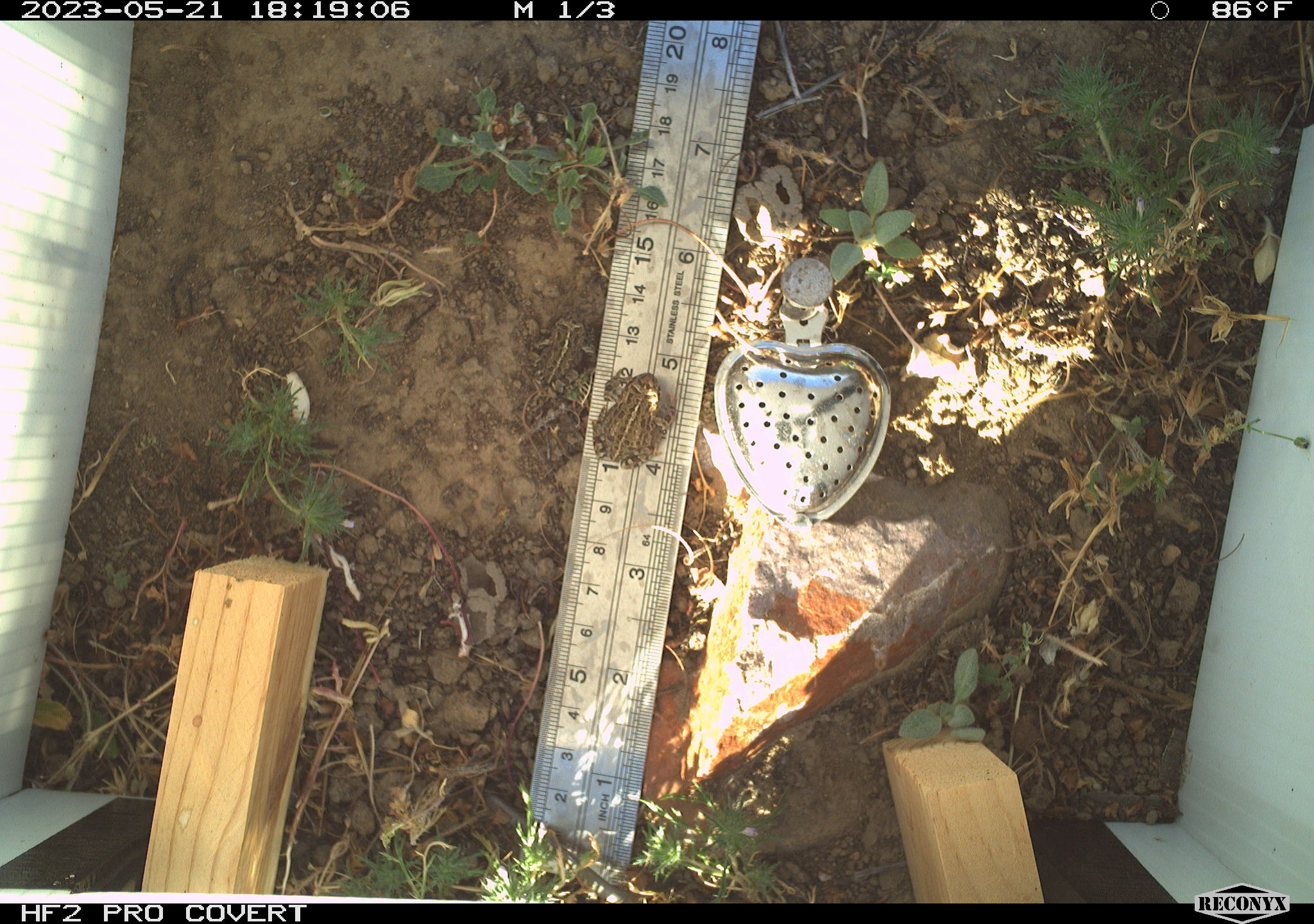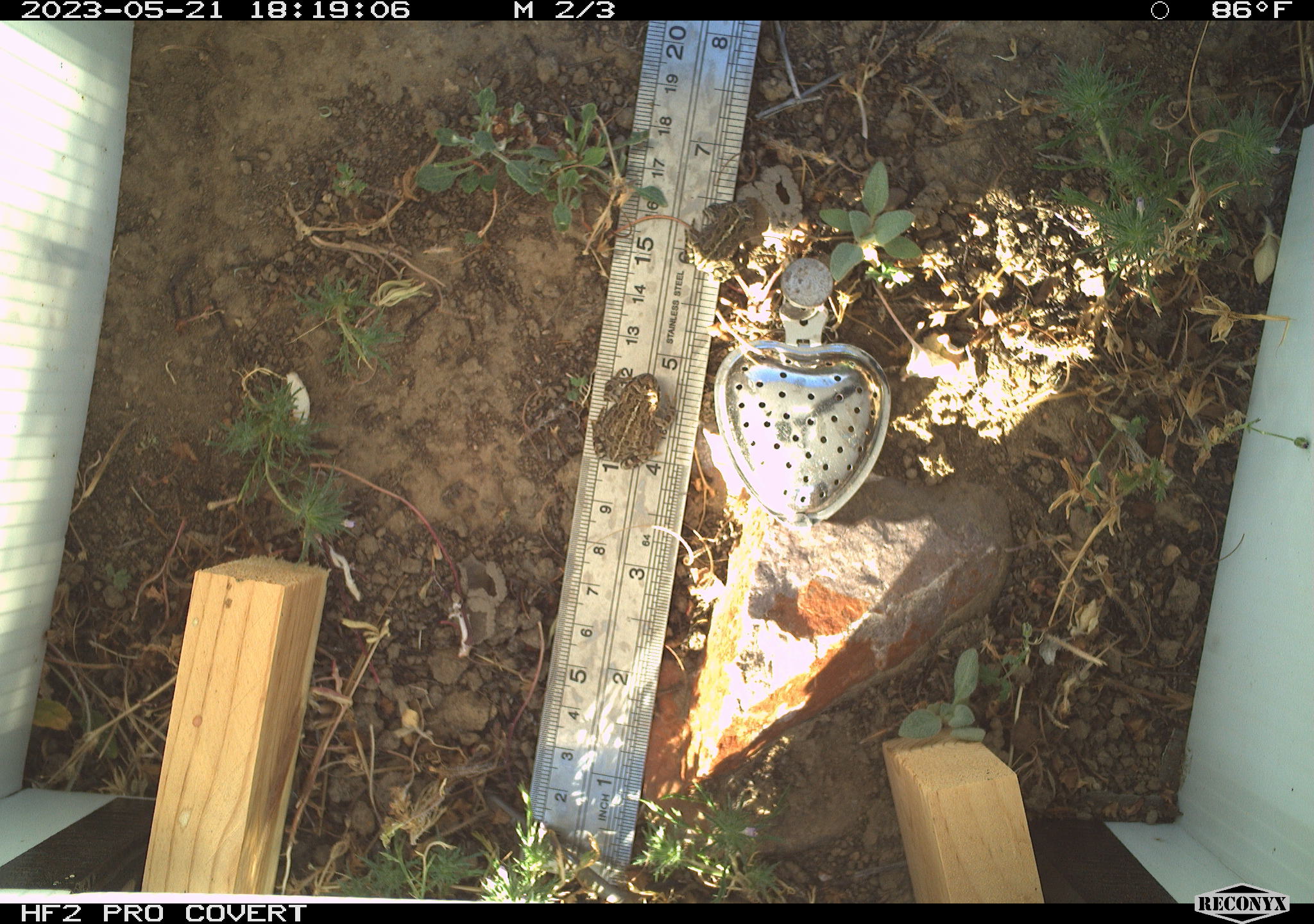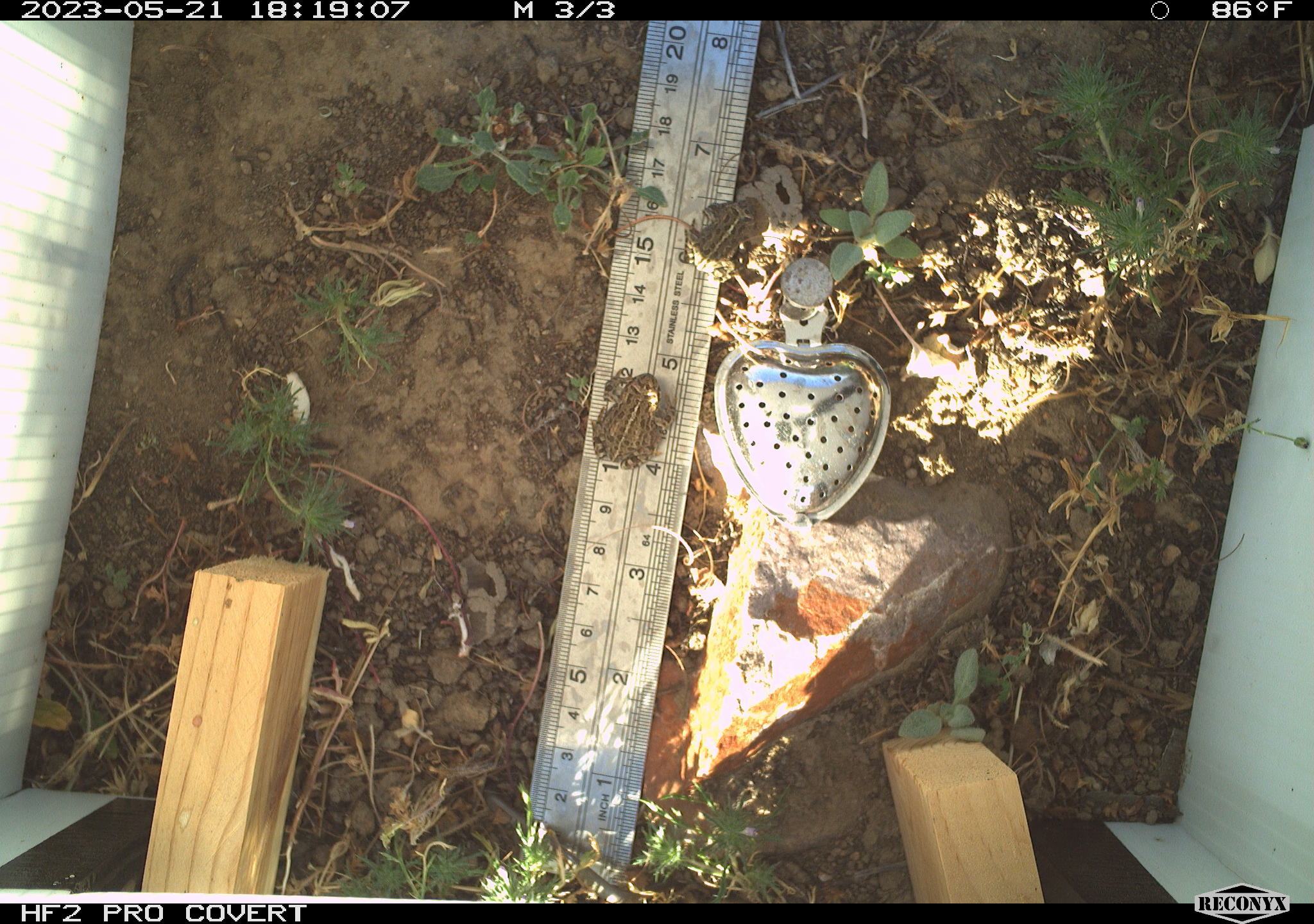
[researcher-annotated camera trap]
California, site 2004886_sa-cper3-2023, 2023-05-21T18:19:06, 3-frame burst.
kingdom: Animalia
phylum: Chordata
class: Amphibia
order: Anura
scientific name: Anura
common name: frogs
Frogs (Anura).